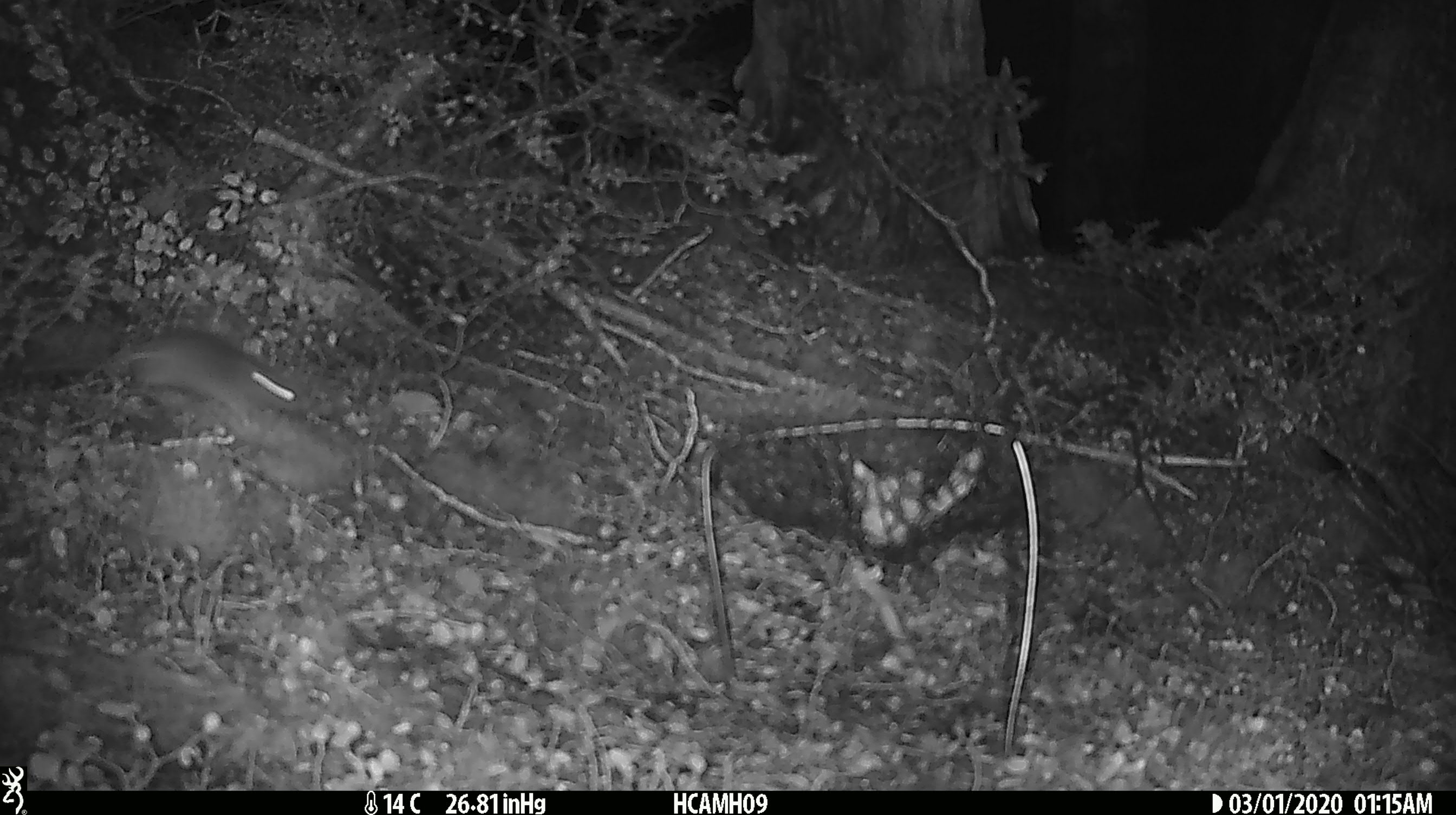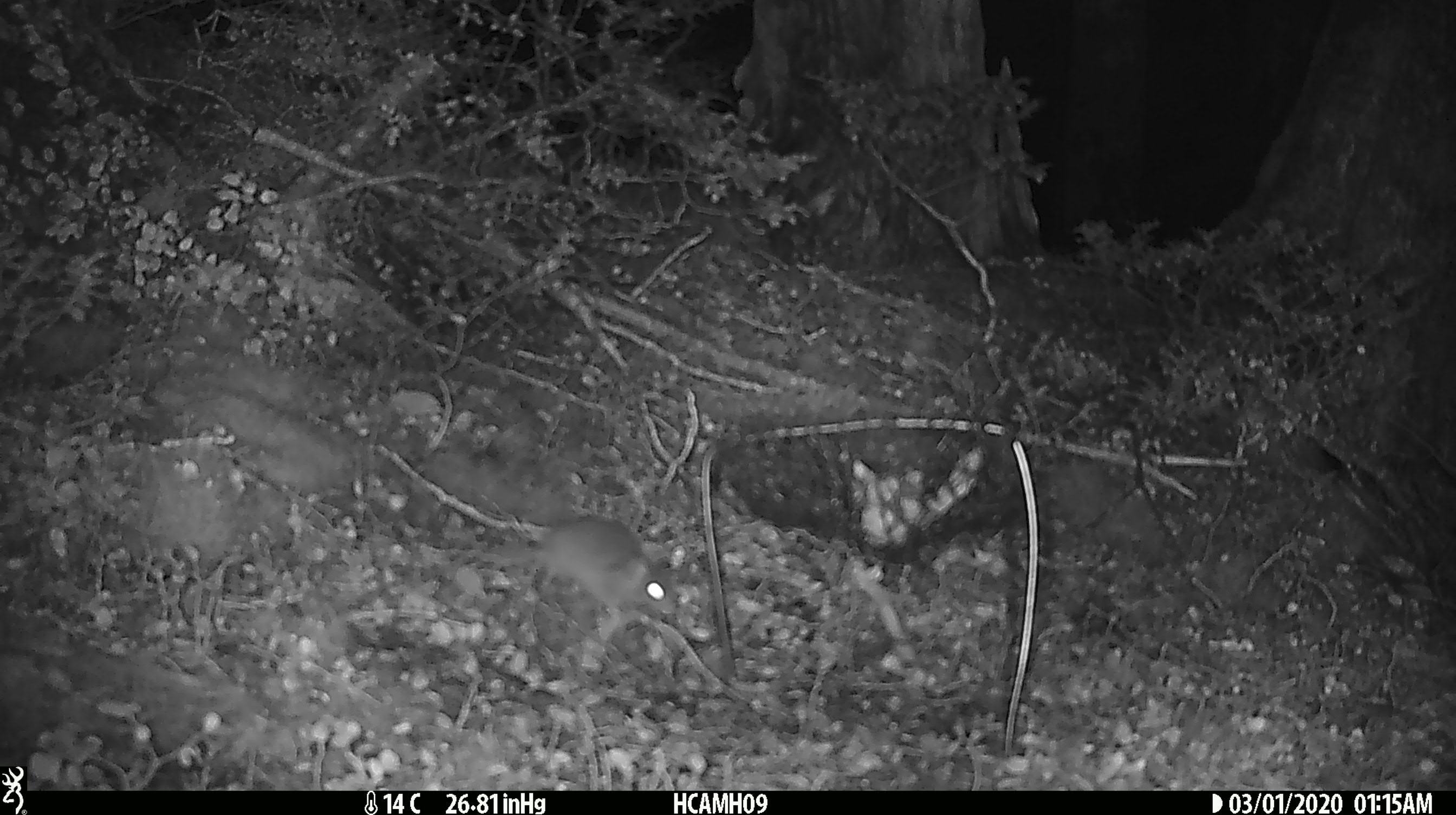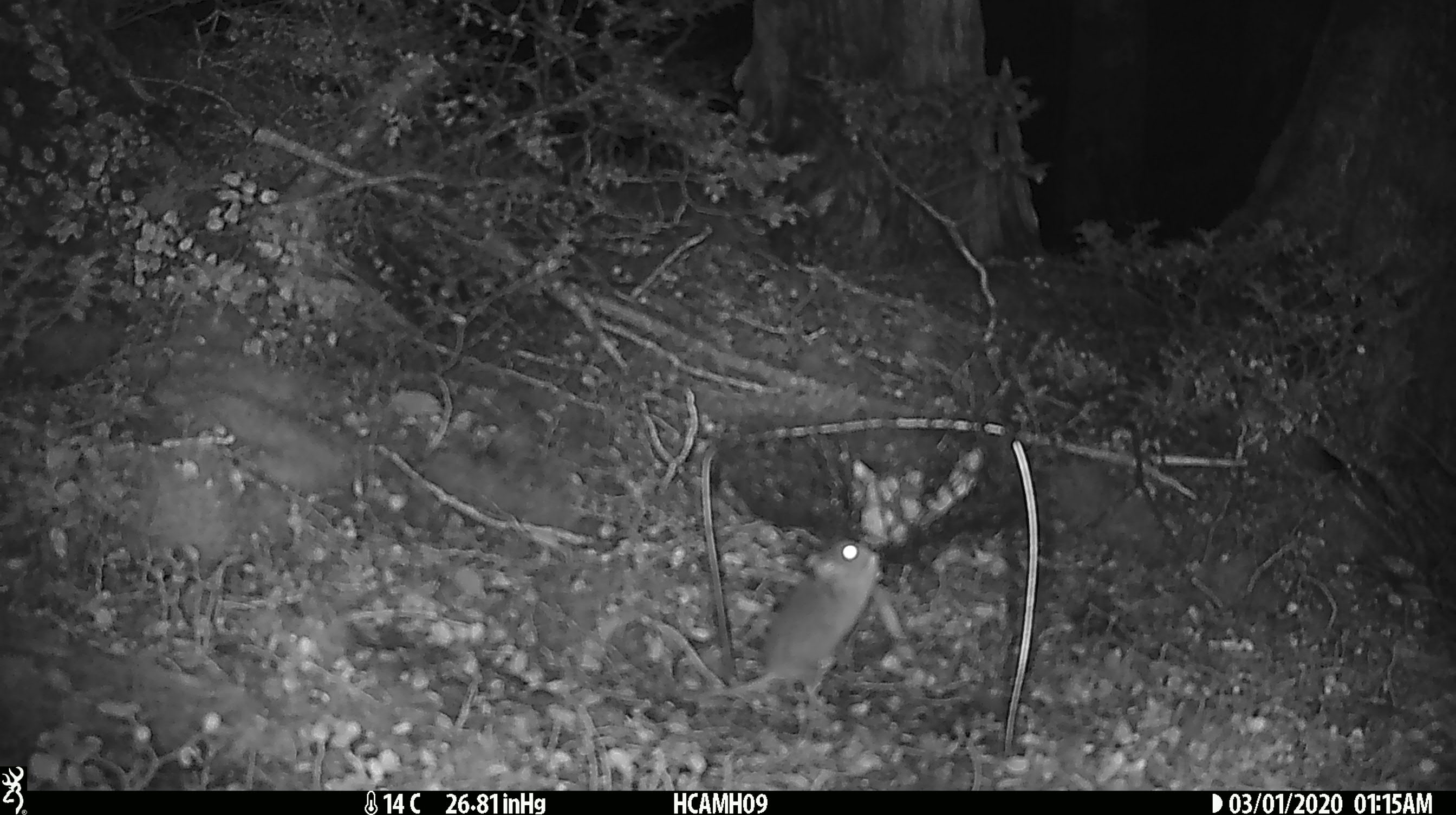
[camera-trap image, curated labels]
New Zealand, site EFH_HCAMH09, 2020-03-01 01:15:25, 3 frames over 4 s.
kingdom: Animalia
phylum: Chordata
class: Mammalia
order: Rodentia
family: Muridae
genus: Mus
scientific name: Mus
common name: mouse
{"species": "mouse (Mus)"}